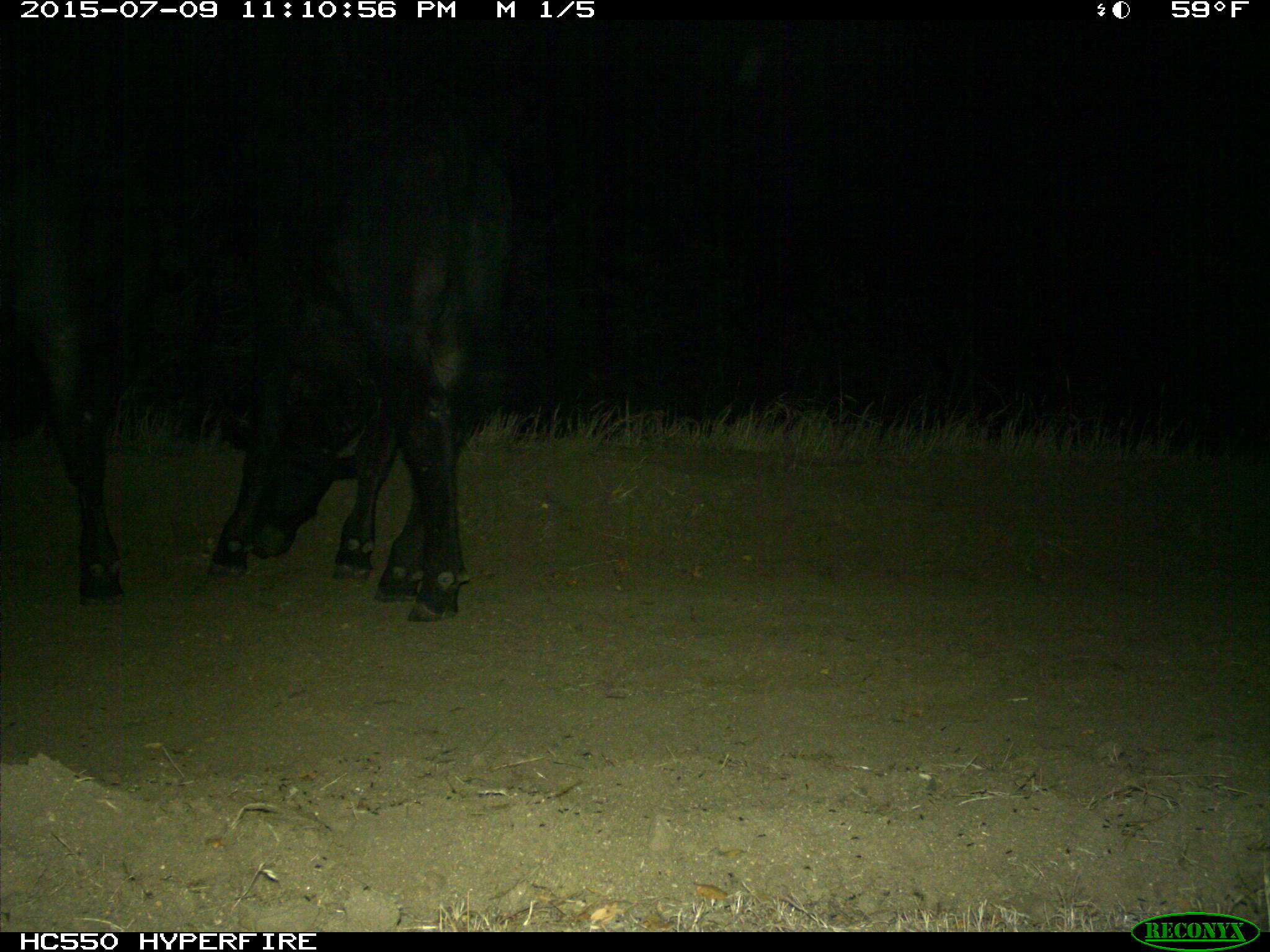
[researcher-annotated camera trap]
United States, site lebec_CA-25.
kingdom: Animalia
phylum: Chordata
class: Mammalia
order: Artiodactyla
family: Bovidae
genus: Bos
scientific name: Bos taurus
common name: domestic cow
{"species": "Bos taurus (domestic cow)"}